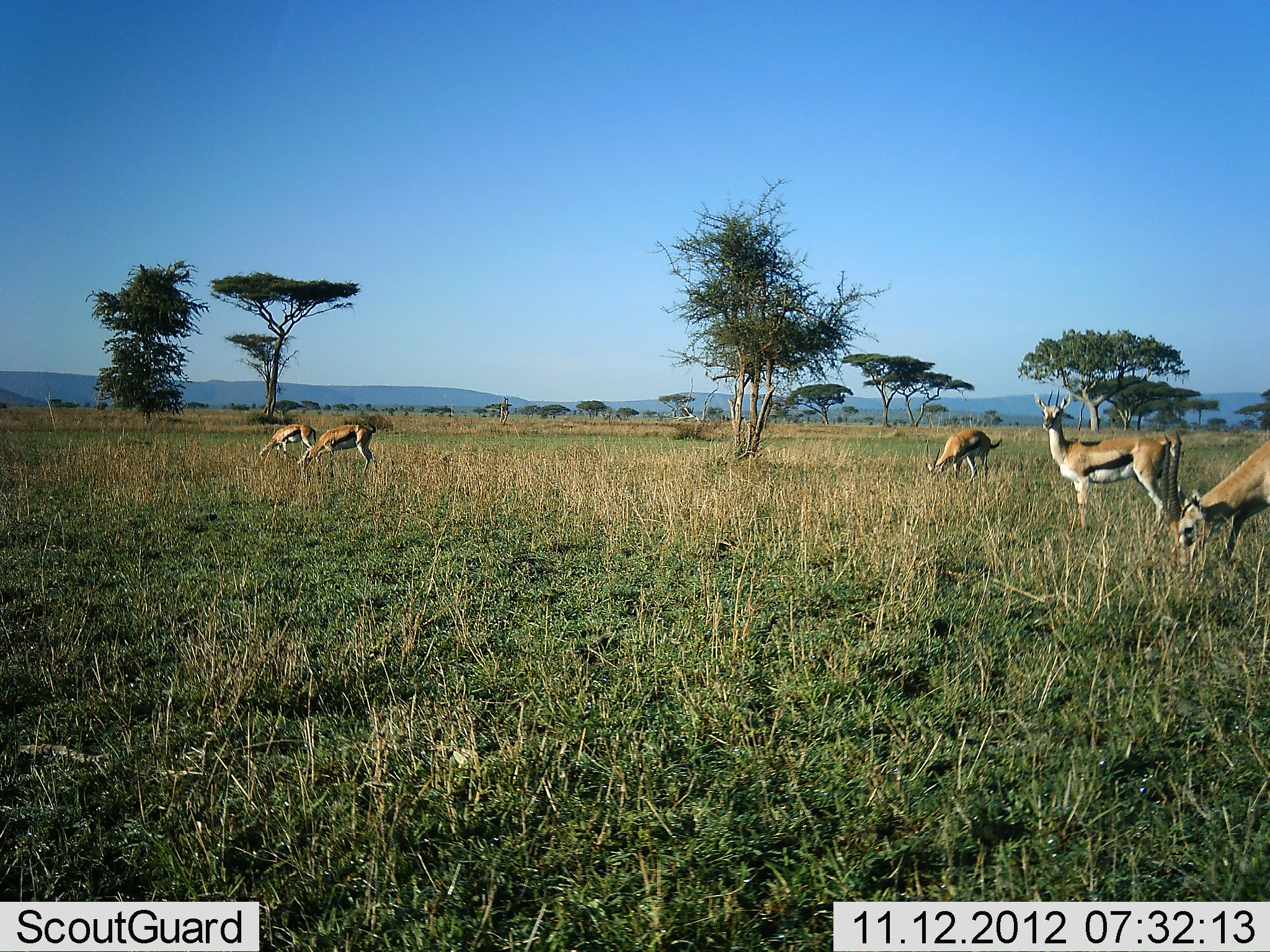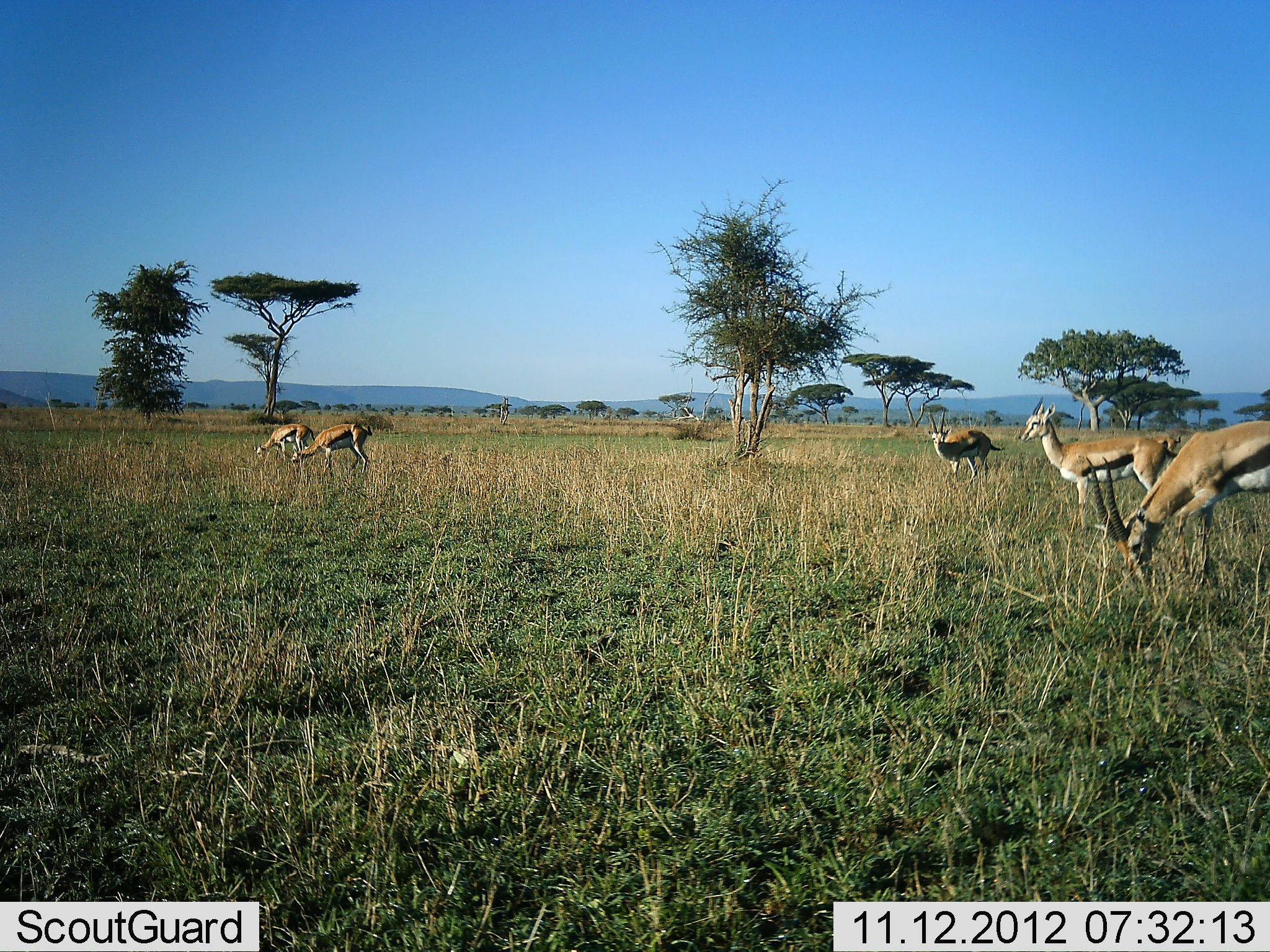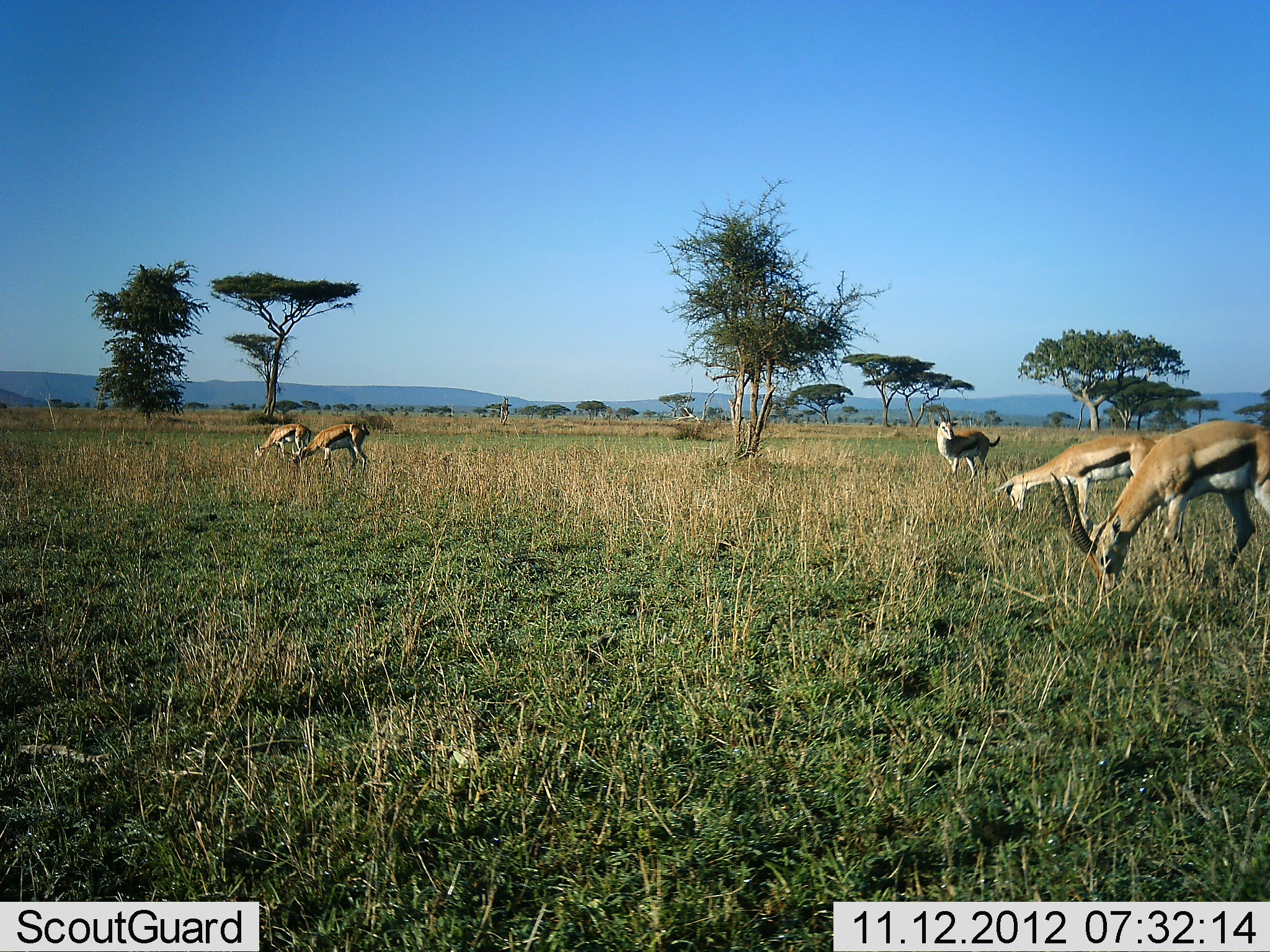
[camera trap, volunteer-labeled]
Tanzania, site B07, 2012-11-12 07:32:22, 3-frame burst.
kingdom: Animalia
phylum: Chordata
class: Mammalia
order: Artiodactyla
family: Bovidae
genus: Eudorcas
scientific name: Eudorcas thomsonii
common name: thomson's gazelle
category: gazellethomsons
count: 5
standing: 80%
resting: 0%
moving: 60%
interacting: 0%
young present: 0%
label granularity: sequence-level